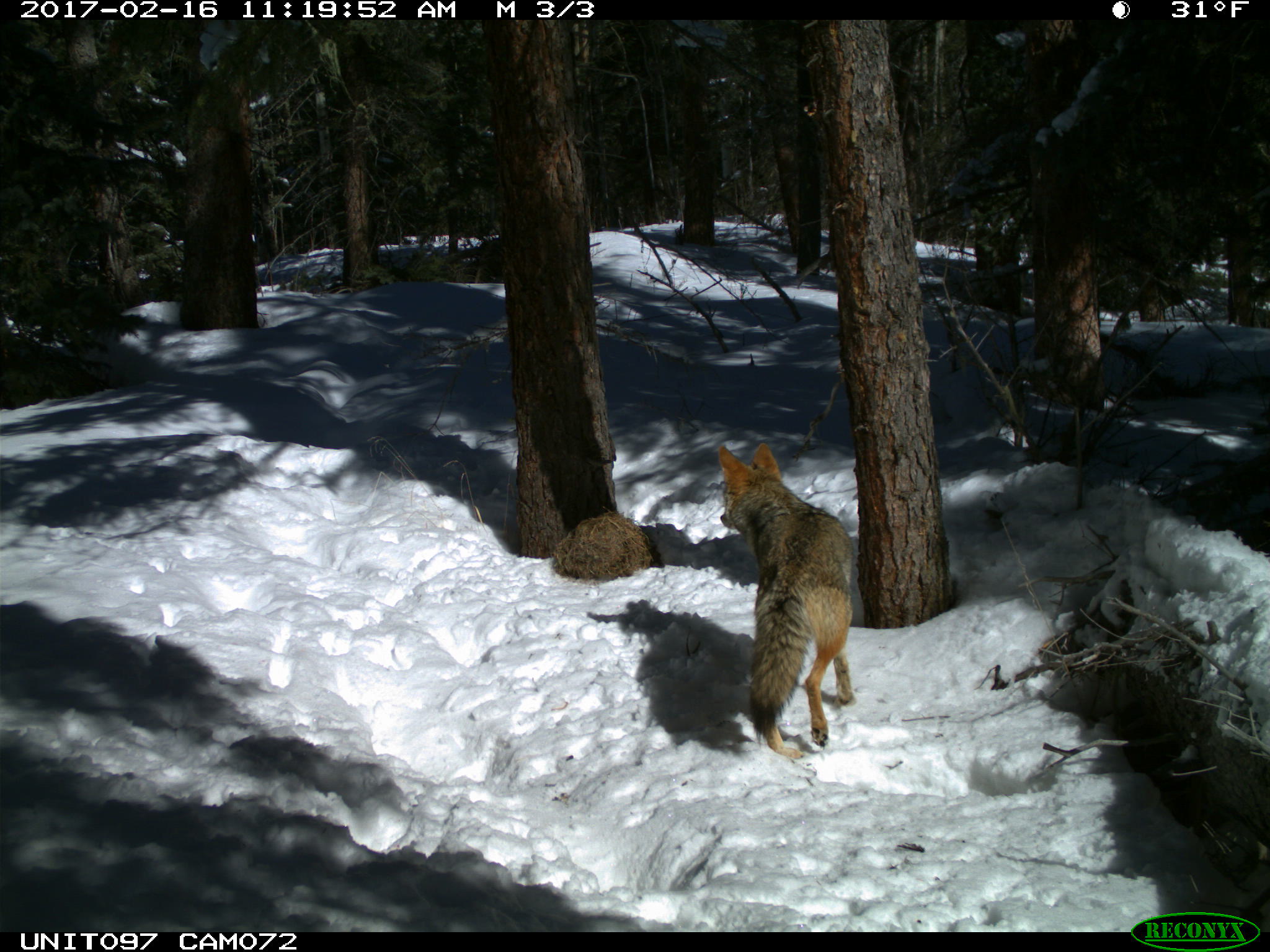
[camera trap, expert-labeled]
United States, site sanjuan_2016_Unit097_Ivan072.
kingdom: Animalia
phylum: Chordata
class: Mammalia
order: Carnivora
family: Canidae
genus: Canis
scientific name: Canis latrans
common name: coyote